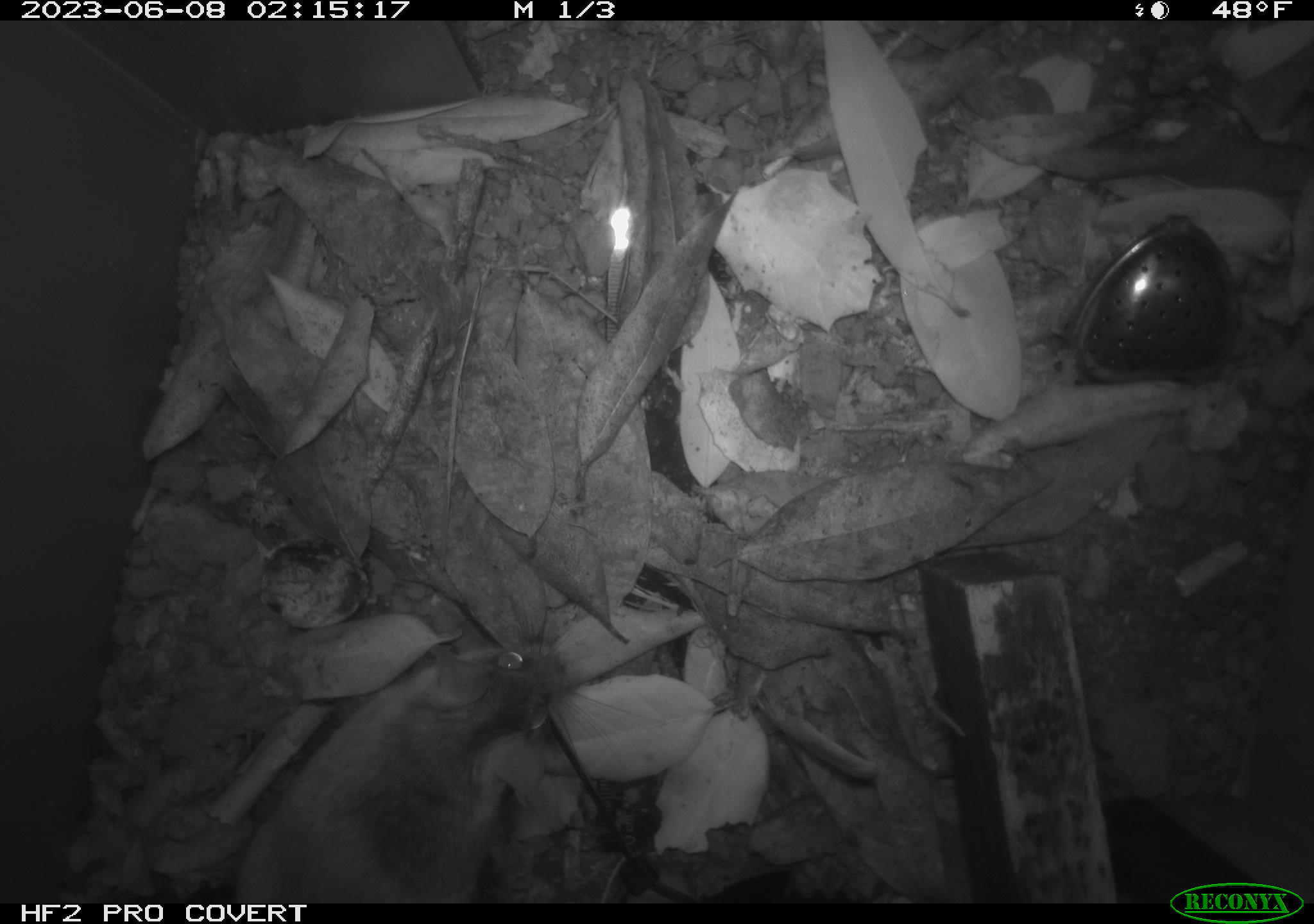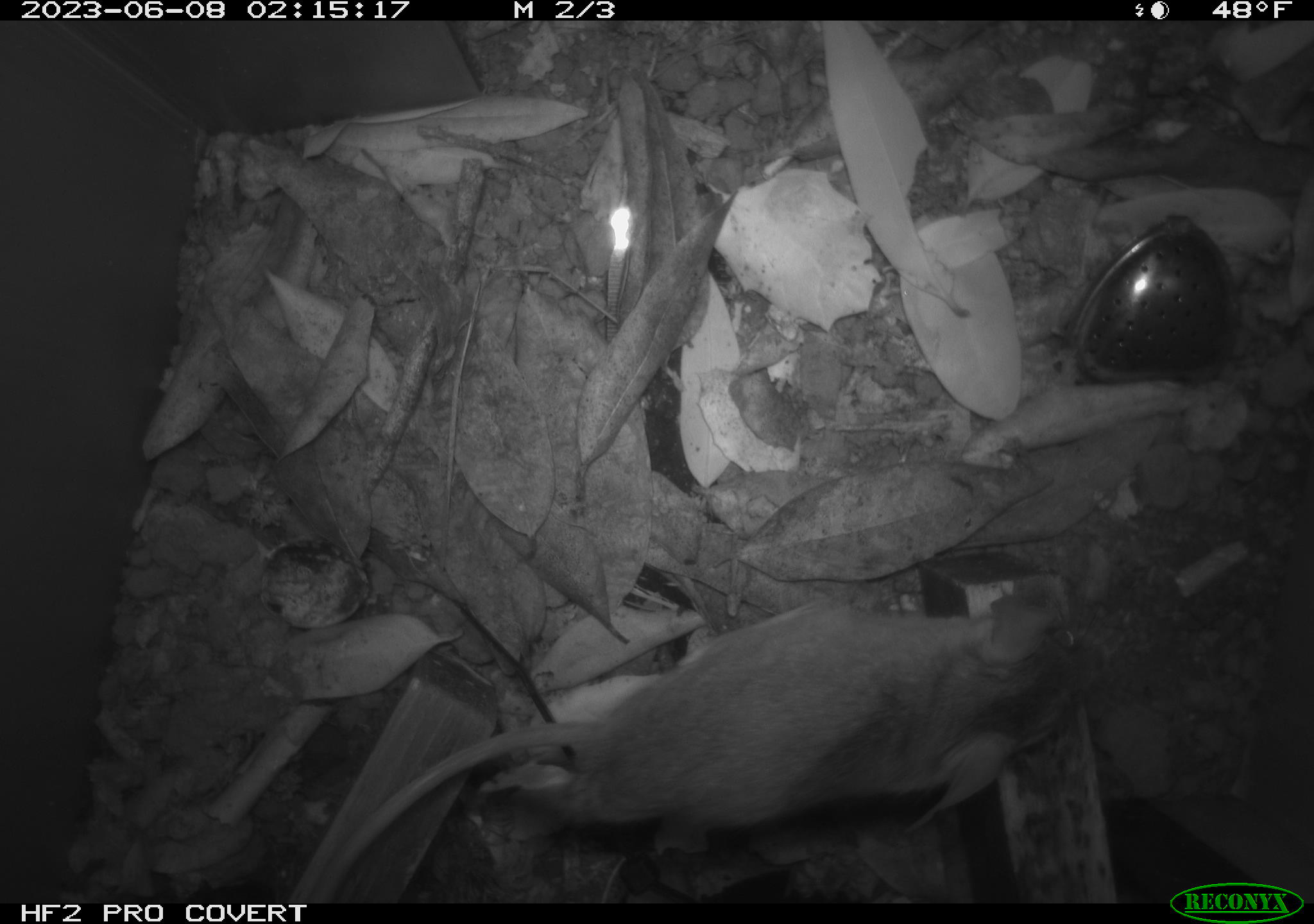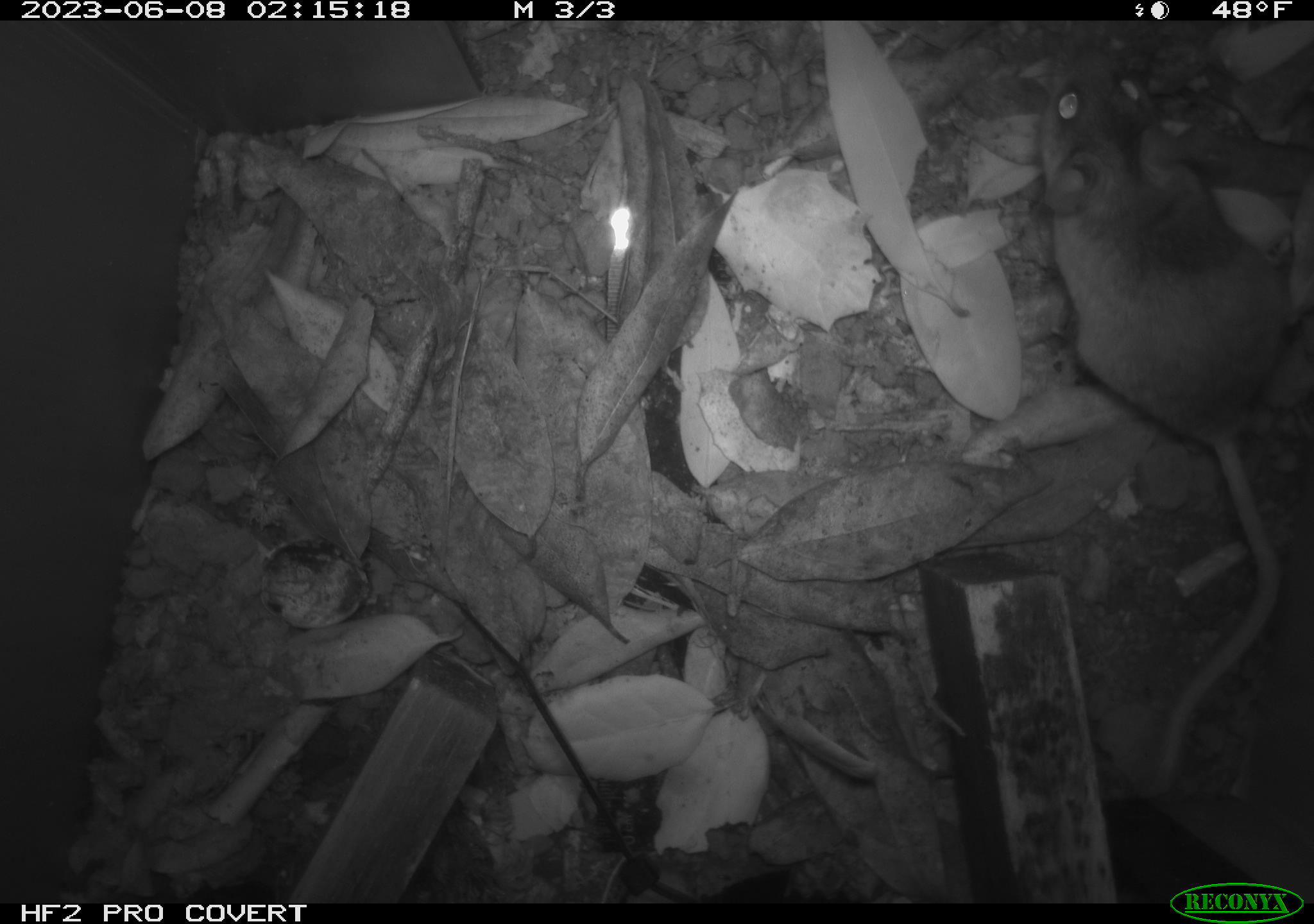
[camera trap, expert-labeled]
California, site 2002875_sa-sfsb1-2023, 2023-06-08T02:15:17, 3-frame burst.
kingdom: Animalia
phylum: Chordata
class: Mammalia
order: Rodentia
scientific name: Rodentia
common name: mouse species